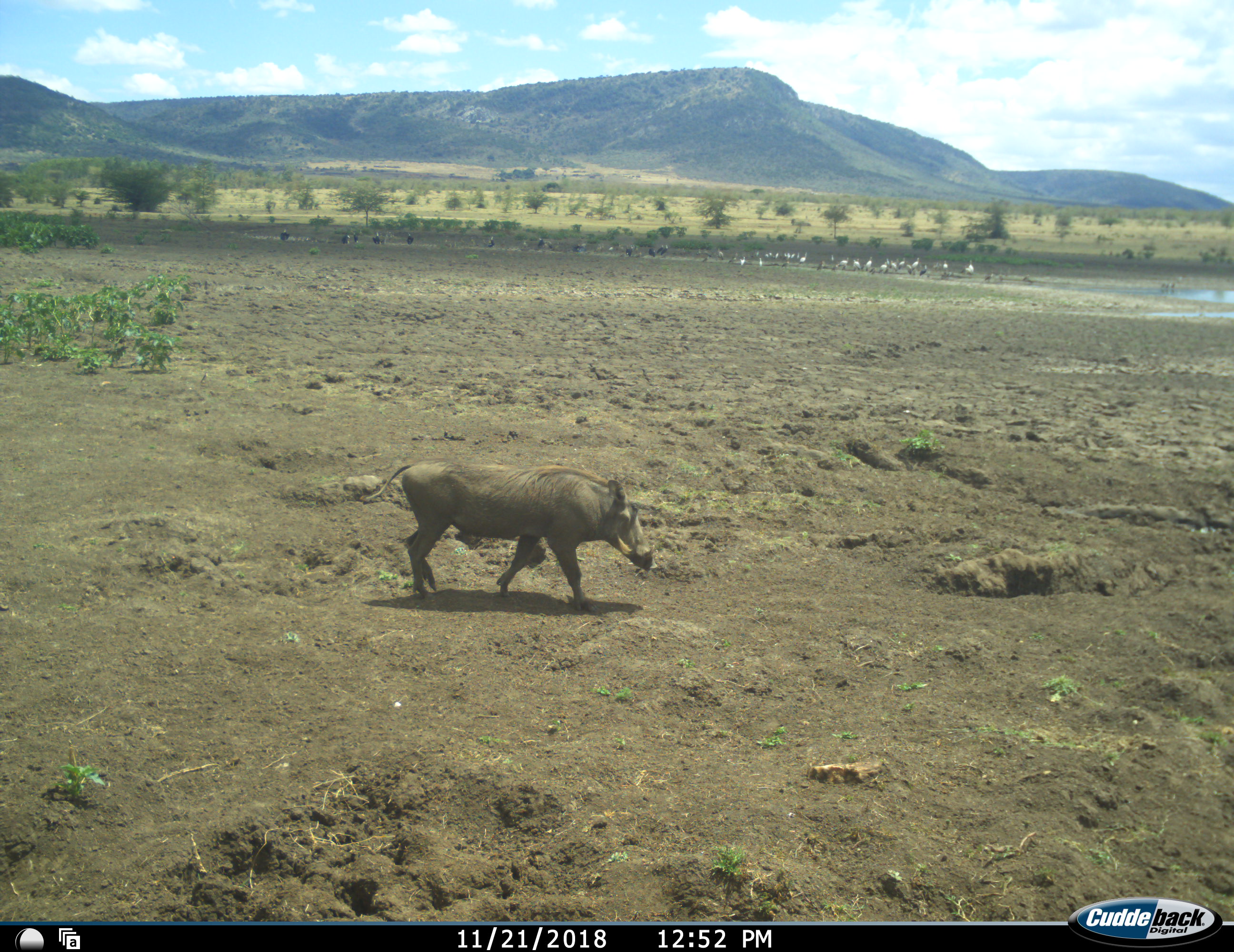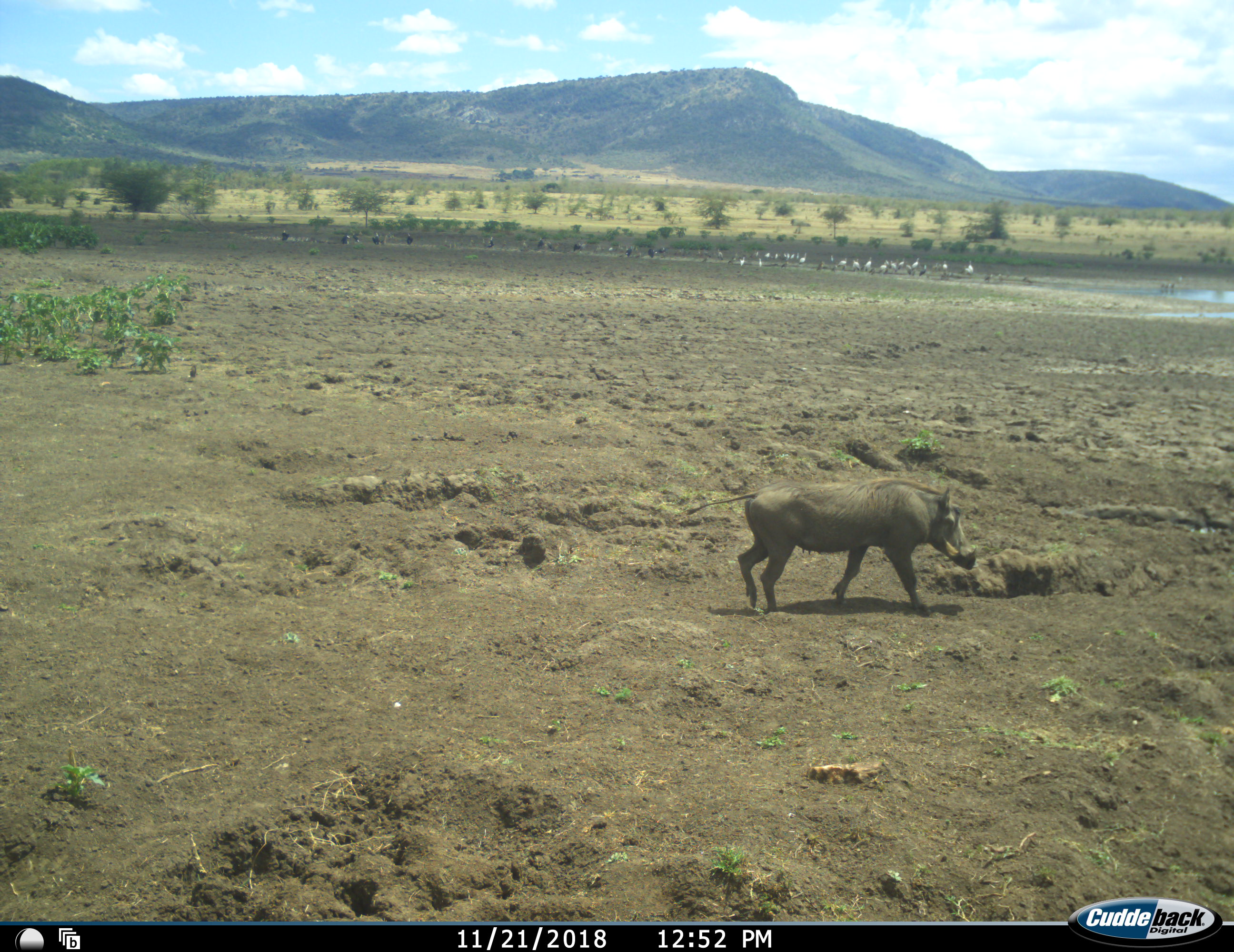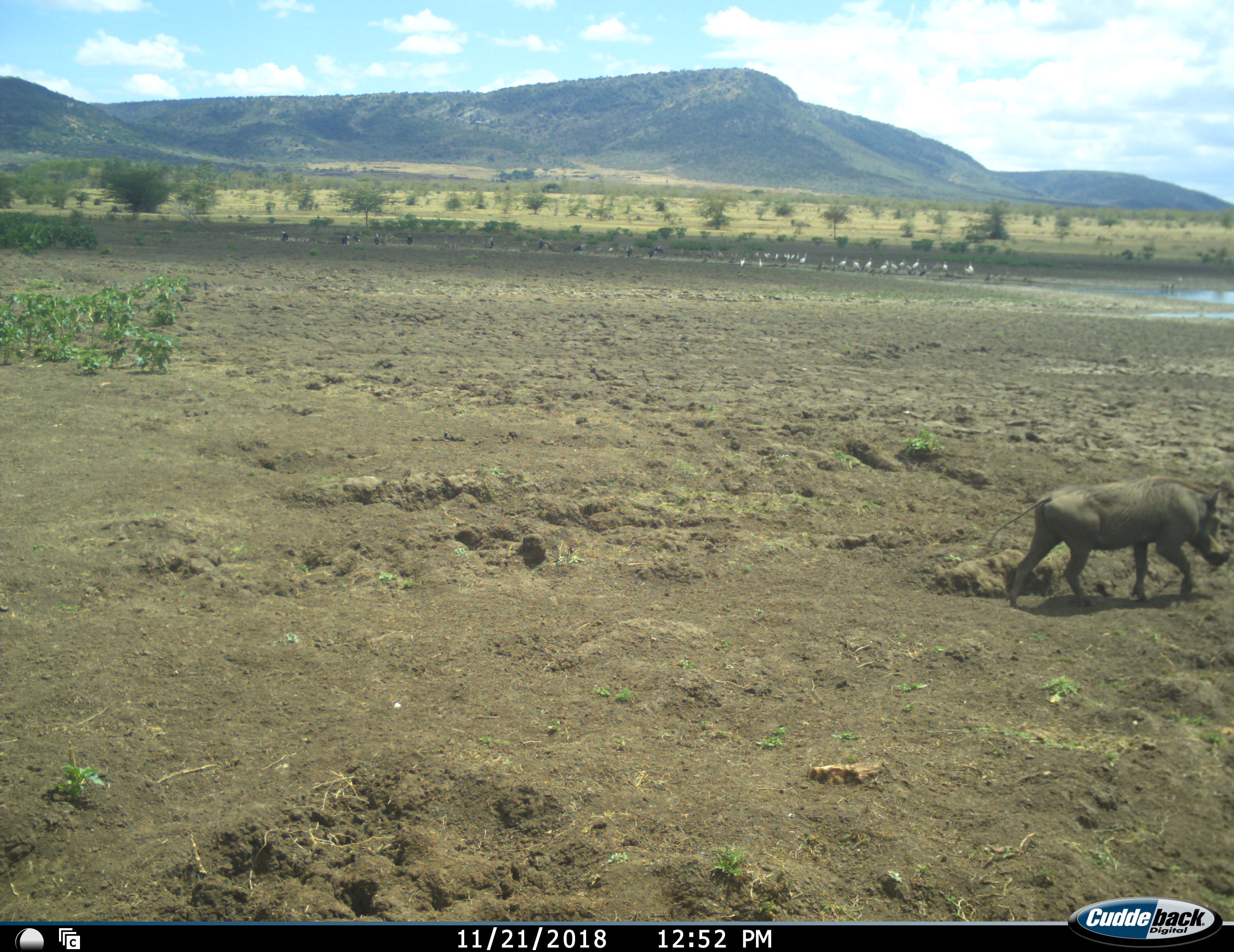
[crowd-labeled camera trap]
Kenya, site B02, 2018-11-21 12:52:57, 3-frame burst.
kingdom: Animalia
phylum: Chordata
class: Aves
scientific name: Aves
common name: bird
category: birdother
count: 11-50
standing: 86%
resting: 29%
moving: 14%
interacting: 14%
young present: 0%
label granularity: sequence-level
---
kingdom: Animalia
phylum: Chordata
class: Mammalia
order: Artiodactyla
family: Suidae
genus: Phacochoerus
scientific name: Phacochoerus africanus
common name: warthog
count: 1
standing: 11%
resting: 0%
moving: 100%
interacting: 0%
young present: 0%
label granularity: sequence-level